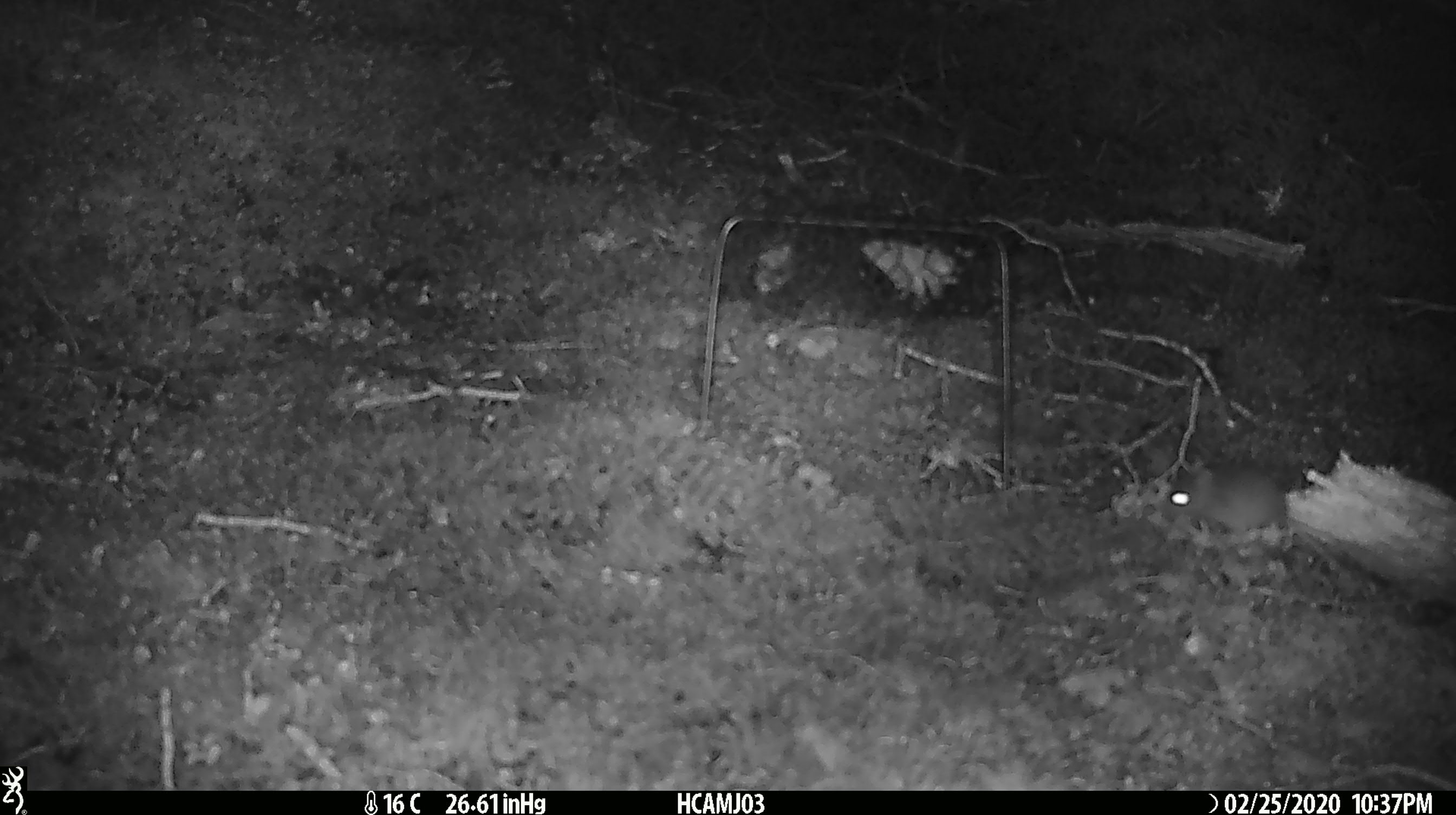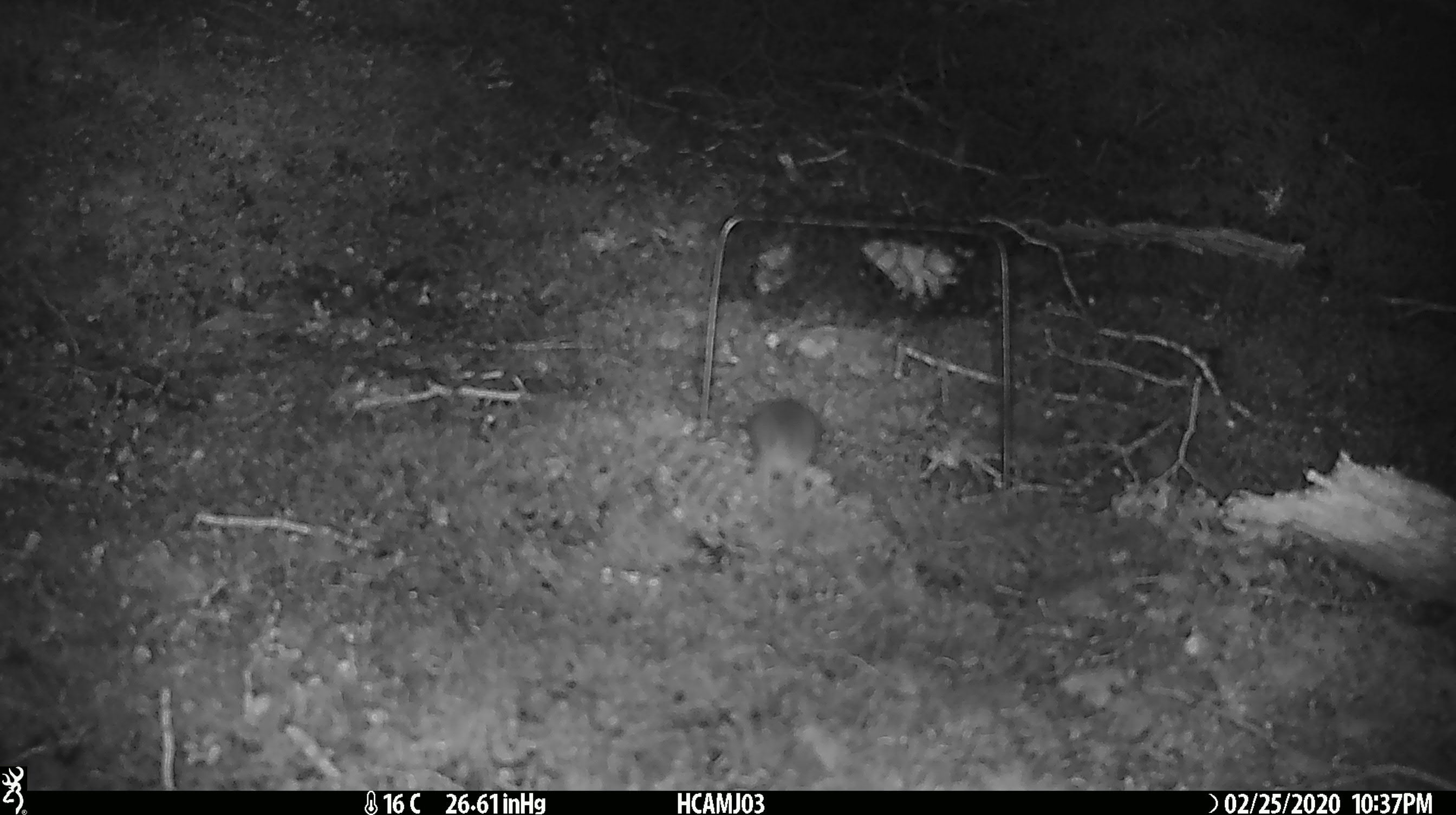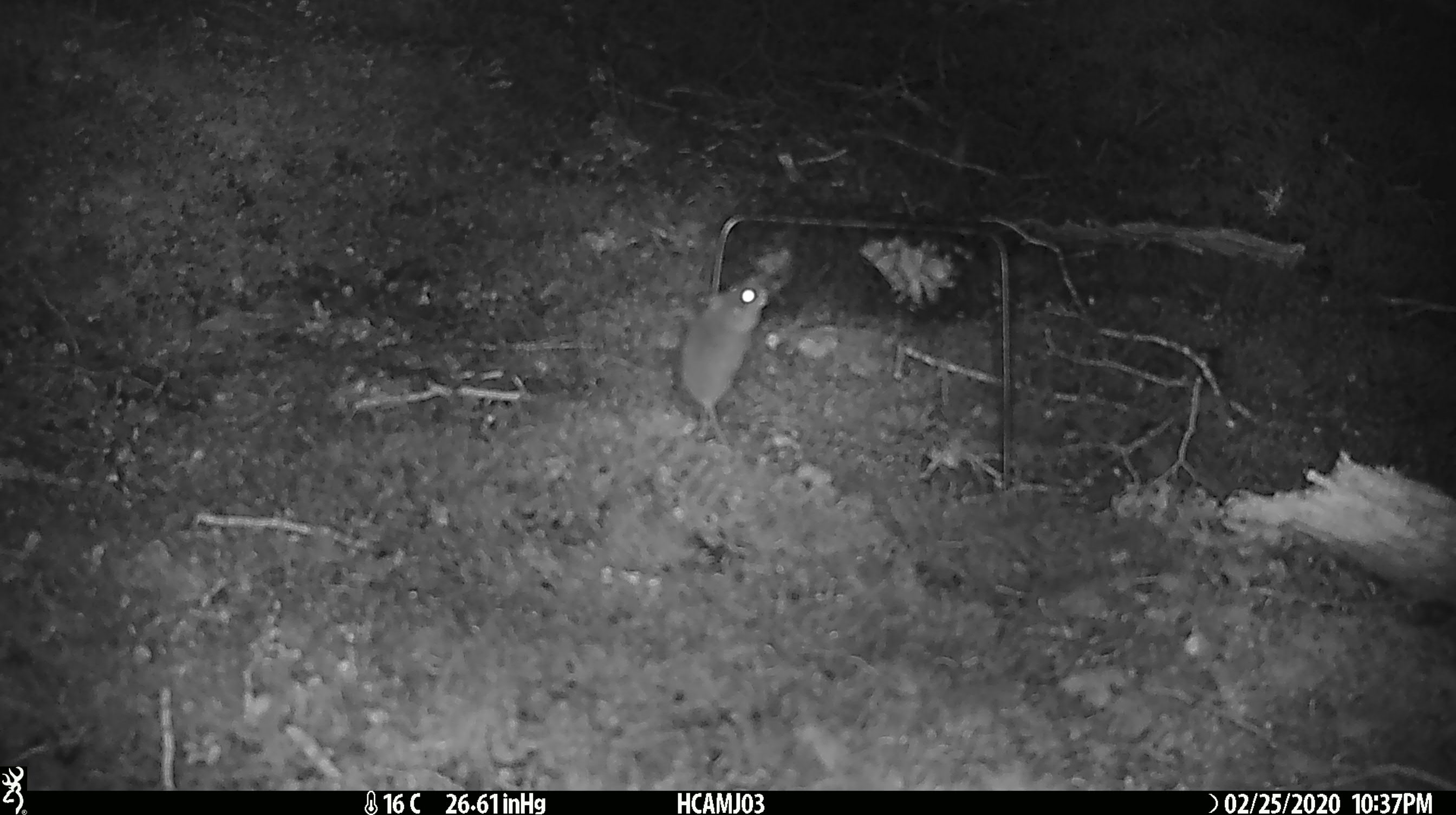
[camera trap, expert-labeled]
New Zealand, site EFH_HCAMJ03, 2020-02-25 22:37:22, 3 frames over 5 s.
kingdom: Animalia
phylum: Chordata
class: Mammalia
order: Rodentia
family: Muridae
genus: Mus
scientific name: Mus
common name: mouse